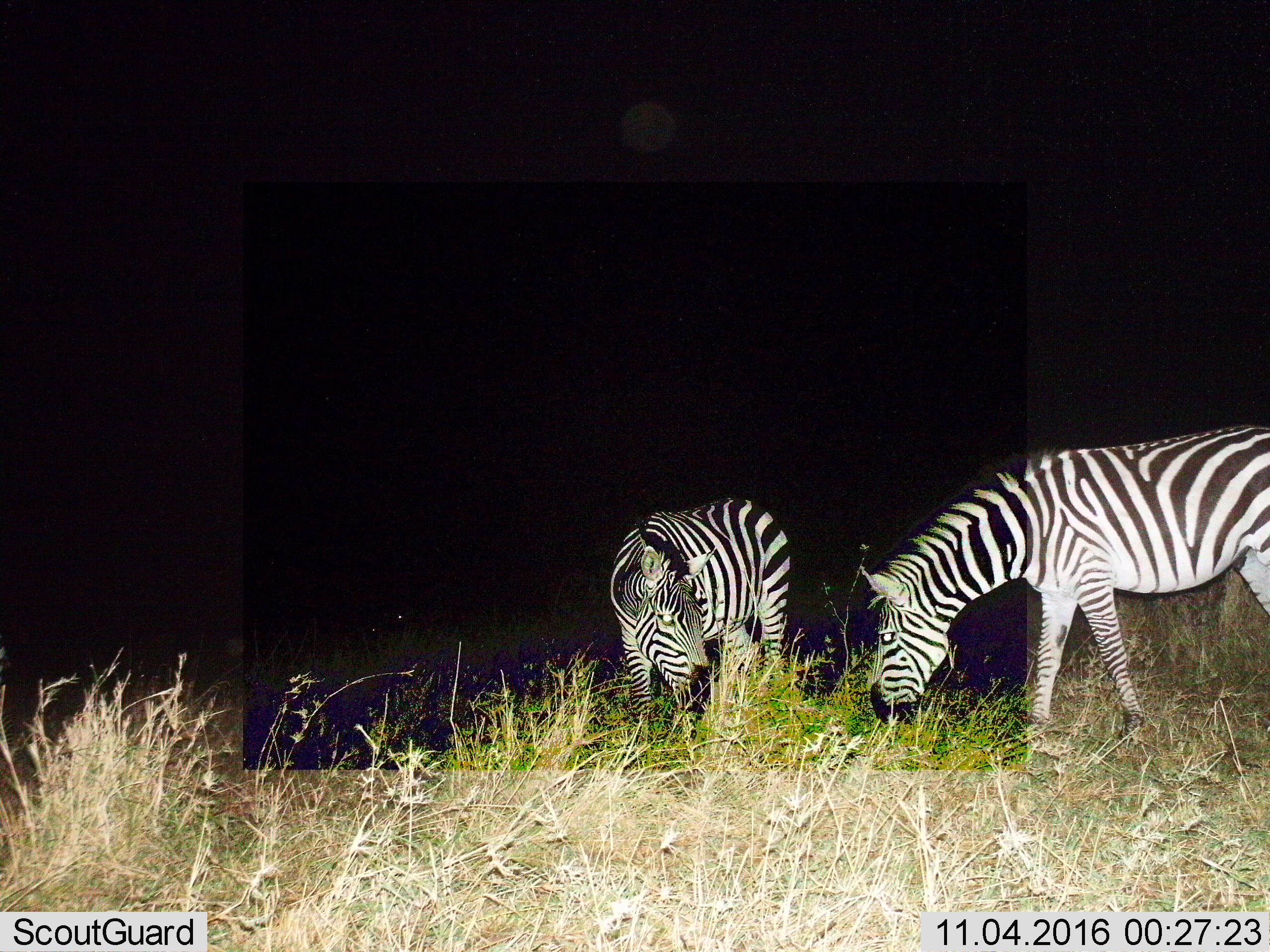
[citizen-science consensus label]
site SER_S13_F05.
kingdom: Animalia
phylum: Chordata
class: Mammalia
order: Perissodactyla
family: Equidae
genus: Equus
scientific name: Equus quagga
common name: plains zebra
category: zebraplains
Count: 2.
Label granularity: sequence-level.